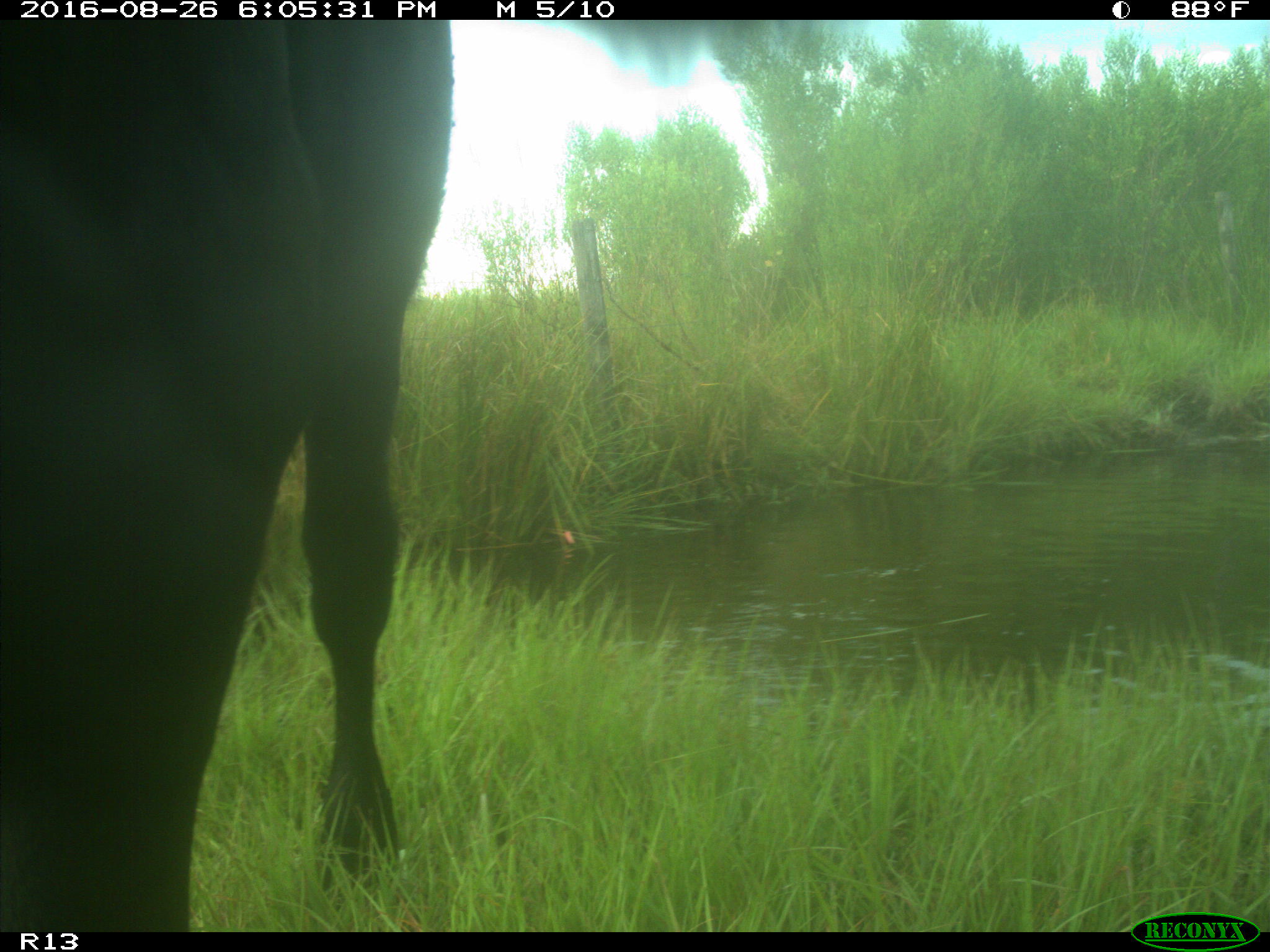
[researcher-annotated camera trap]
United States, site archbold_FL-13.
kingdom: Animalia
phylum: Chordata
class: Mammalia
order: Artiodactyla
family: Bovidae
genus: Bos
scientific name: Bos taurus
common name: domestic cow